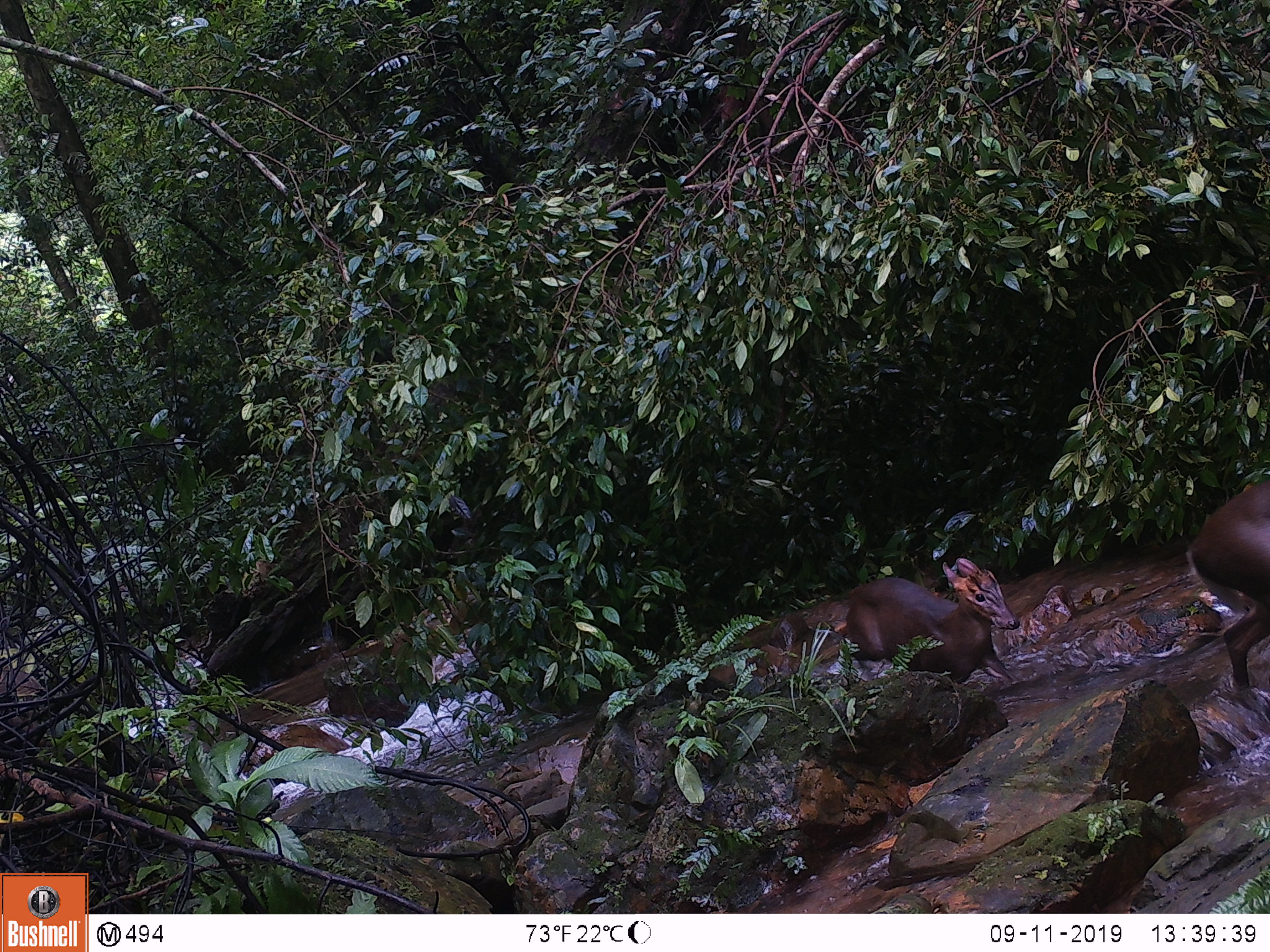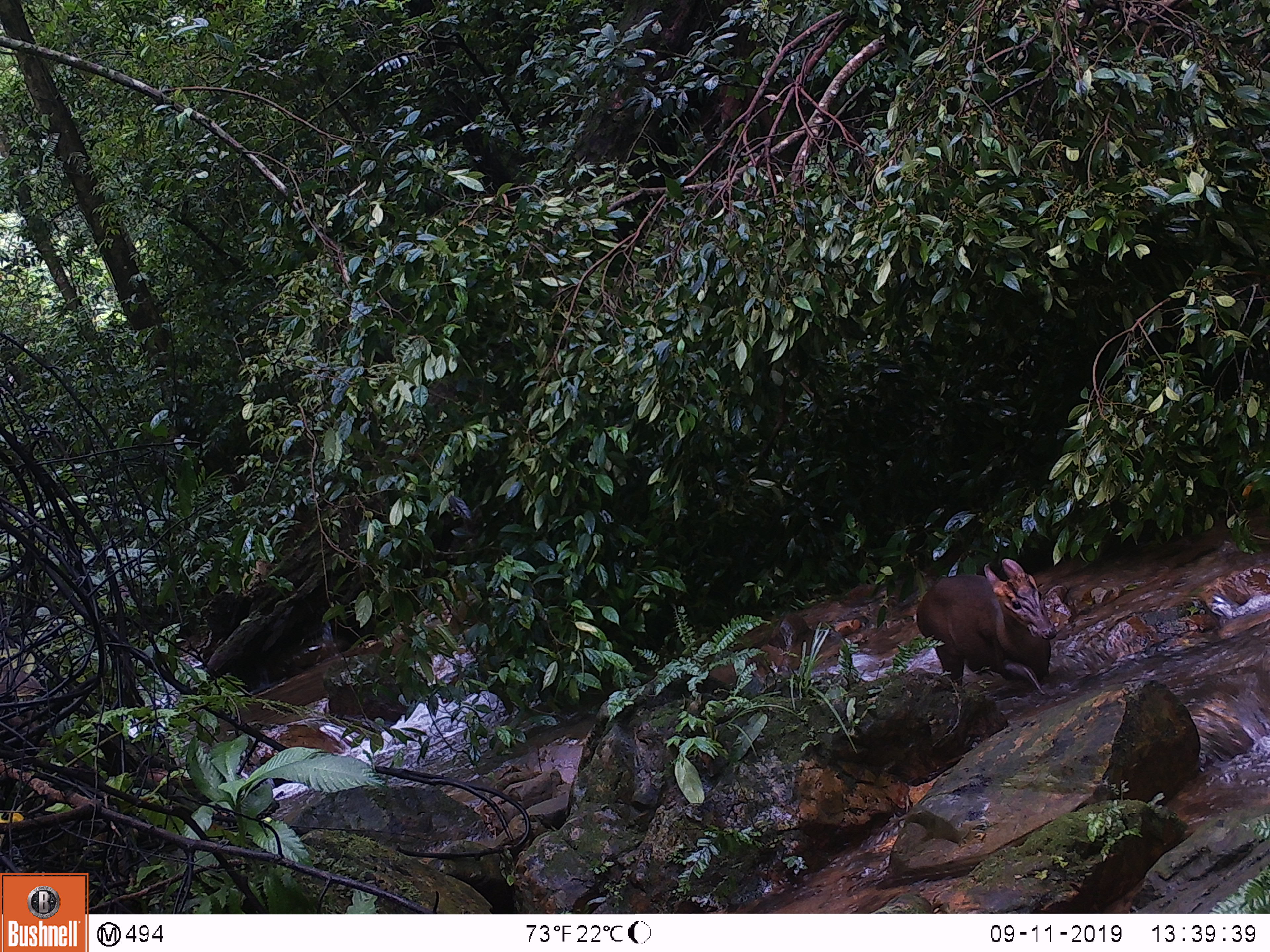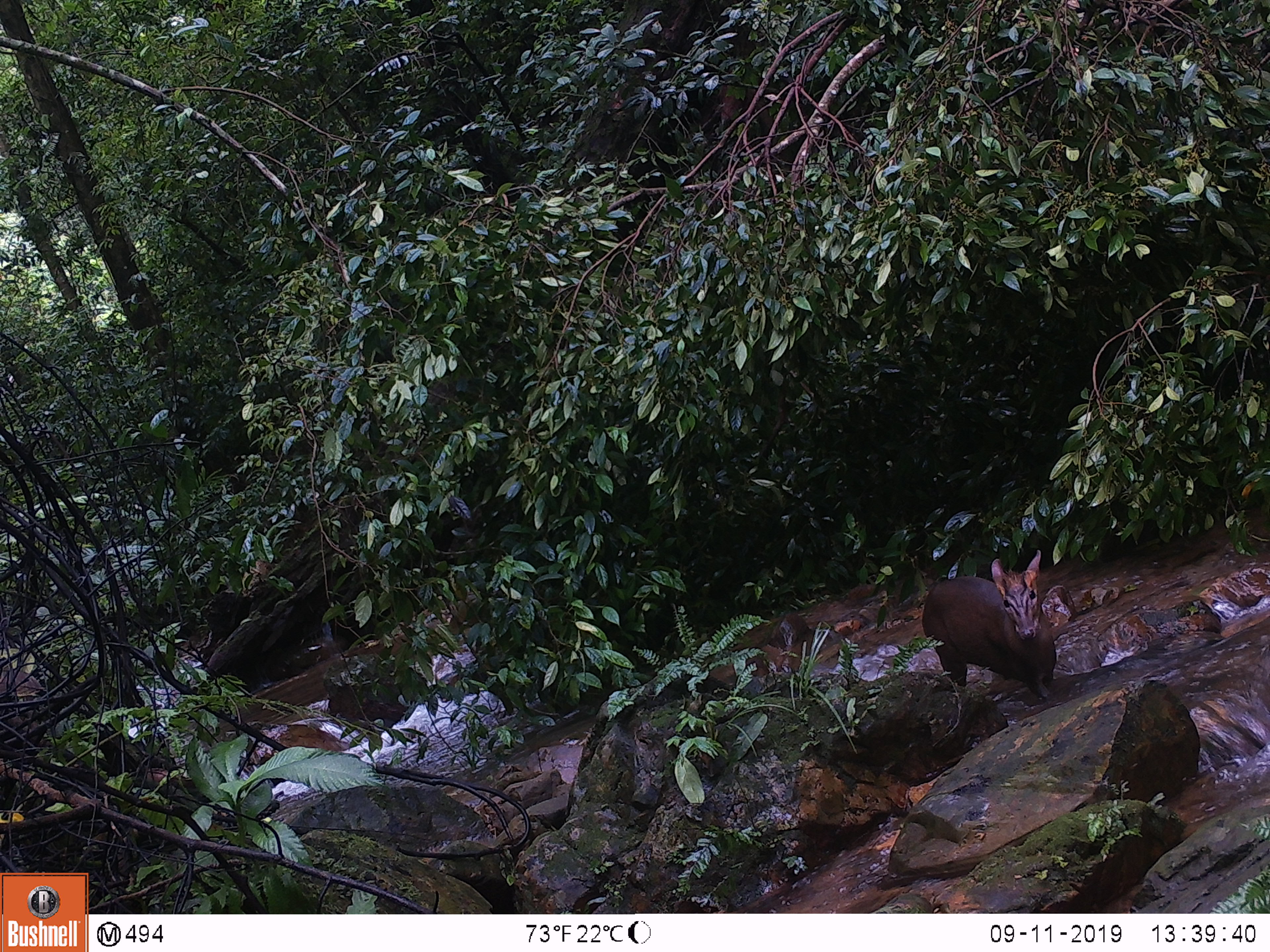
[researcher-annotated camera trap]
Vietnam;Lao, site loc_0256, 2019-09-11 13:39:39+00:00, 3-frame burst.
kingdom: Animalia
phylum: Chordata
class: Mammalia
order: Artiodactyla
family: Cervidae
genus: Muntiacus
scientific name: Muntiacus rooseveltorum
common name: roosevelt's muntjac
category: roosevelts muntjac group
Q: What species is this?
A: Roosevelts muntjac group (roosevelt's muntjac) (Muntiacus rooseveltorum).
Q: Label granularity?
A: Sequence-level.